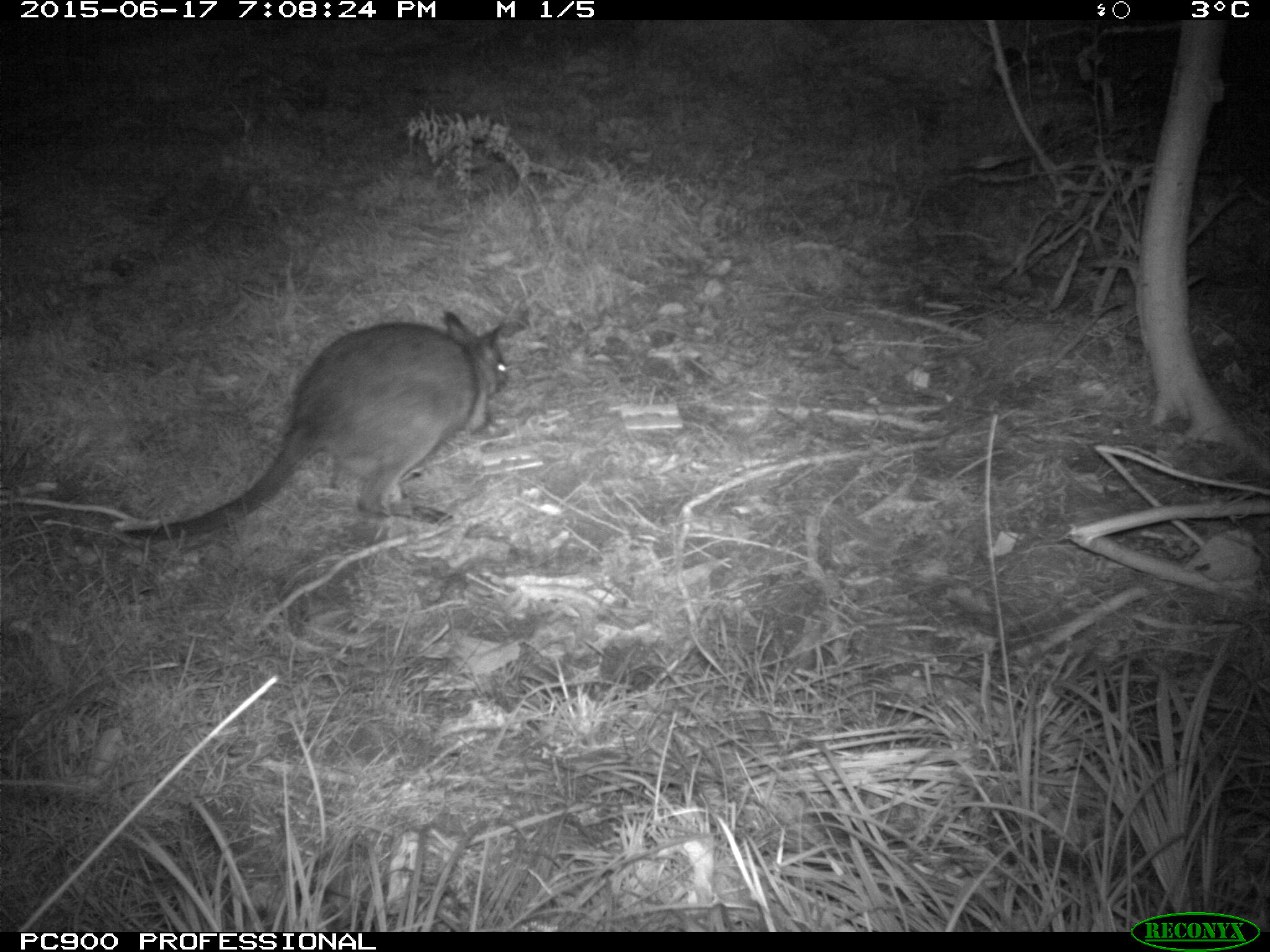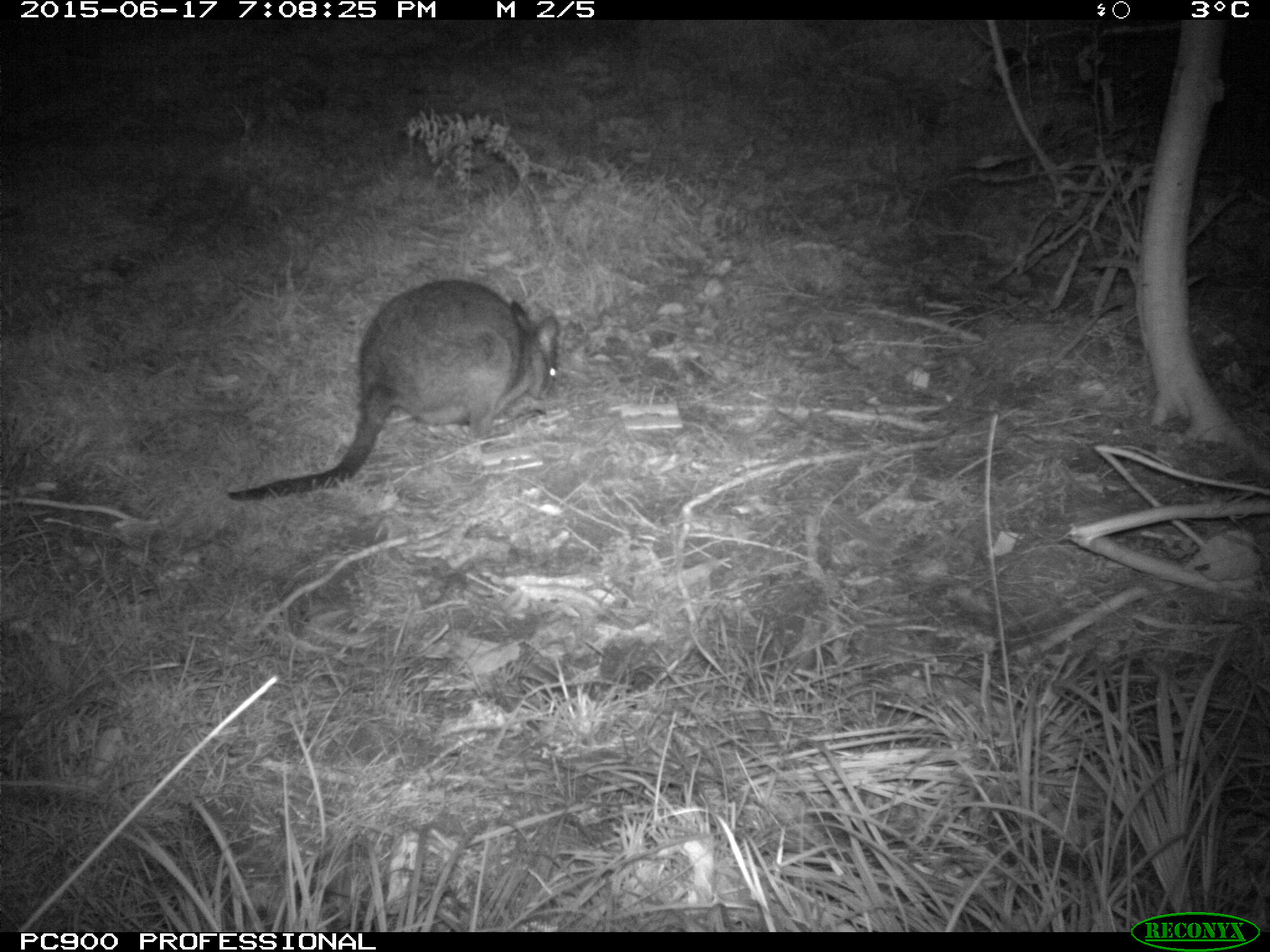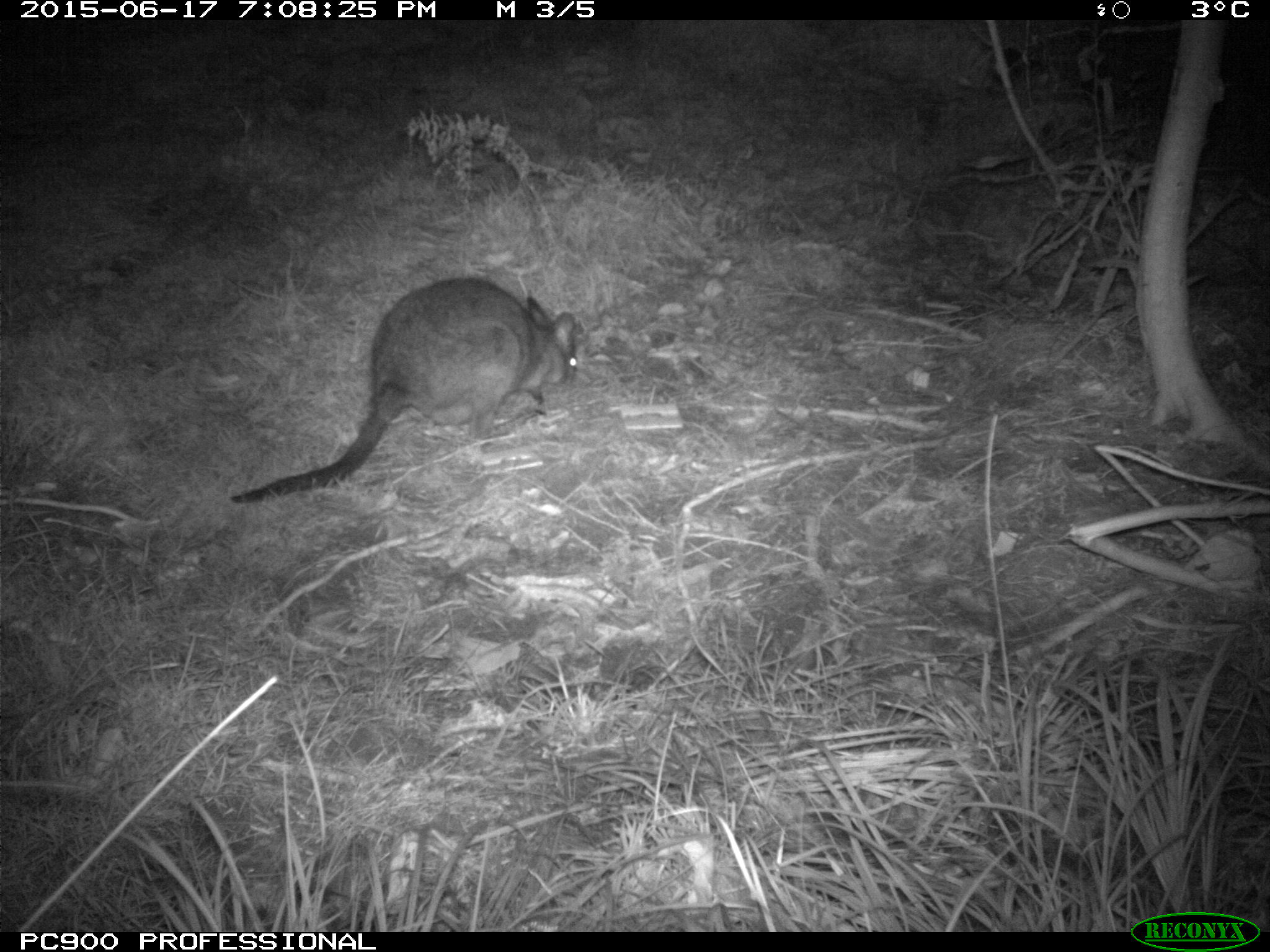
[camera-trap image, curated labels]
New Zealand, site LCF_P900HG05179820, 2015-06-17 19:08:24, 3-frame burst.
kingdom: Animalia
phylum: Chordata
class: Mammalia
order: Diprotodontia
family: Macropodidae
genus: Notamacropus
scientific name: Notamacropus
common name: wallaby